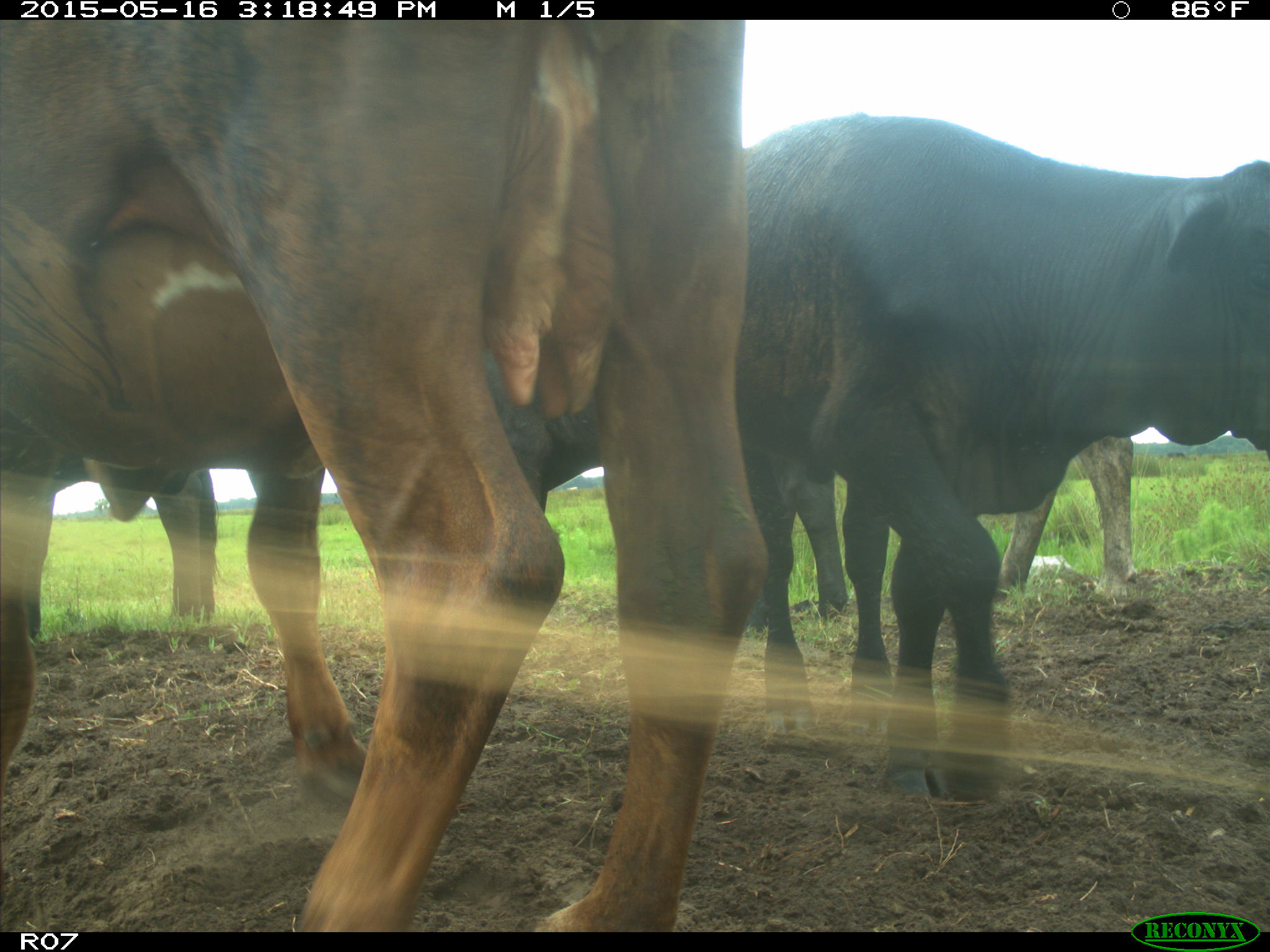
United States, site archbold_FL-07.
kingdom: Animalia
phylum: Chordata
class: Mammalia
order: Artiodactyla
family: Bovidae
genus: Bos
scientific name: Bos taurus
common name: domestic cow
Bos taurus (domestic cow).